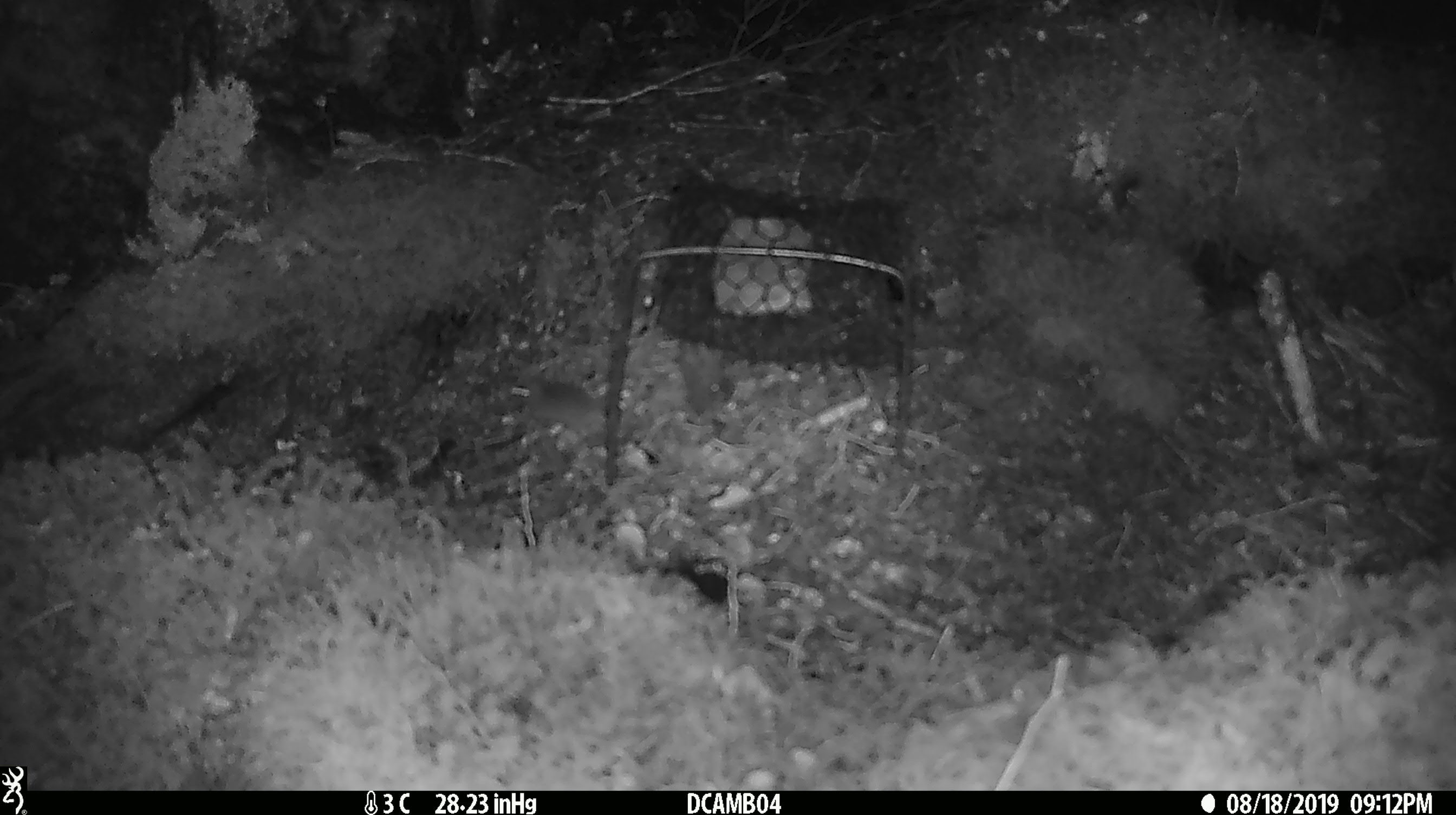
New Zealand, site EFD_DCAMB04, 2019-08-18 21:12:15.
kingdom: Animalia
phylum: Chordata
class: Mammalia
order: Rodentia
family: Muridae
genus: Mus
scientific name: Mus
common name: mouse